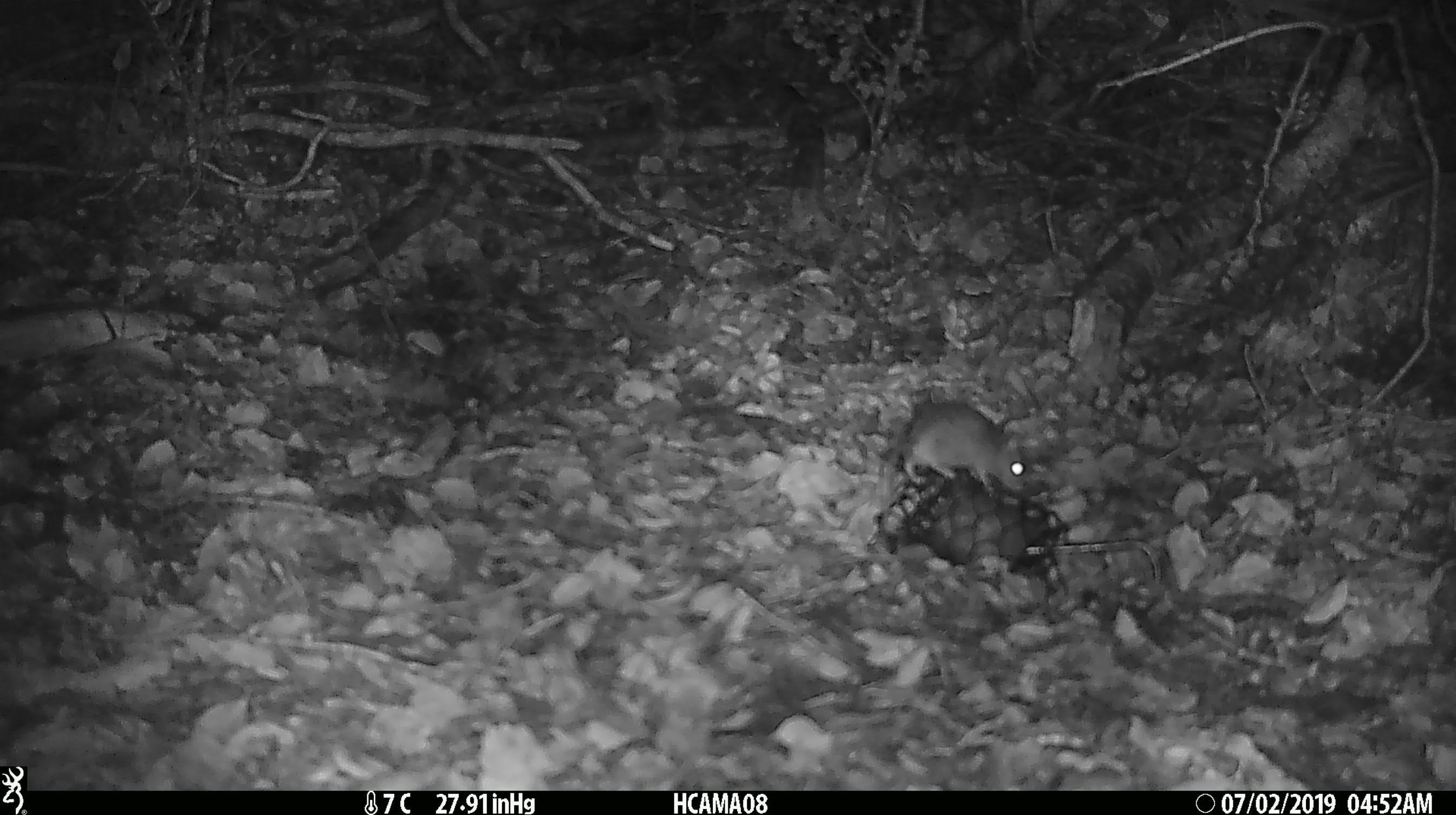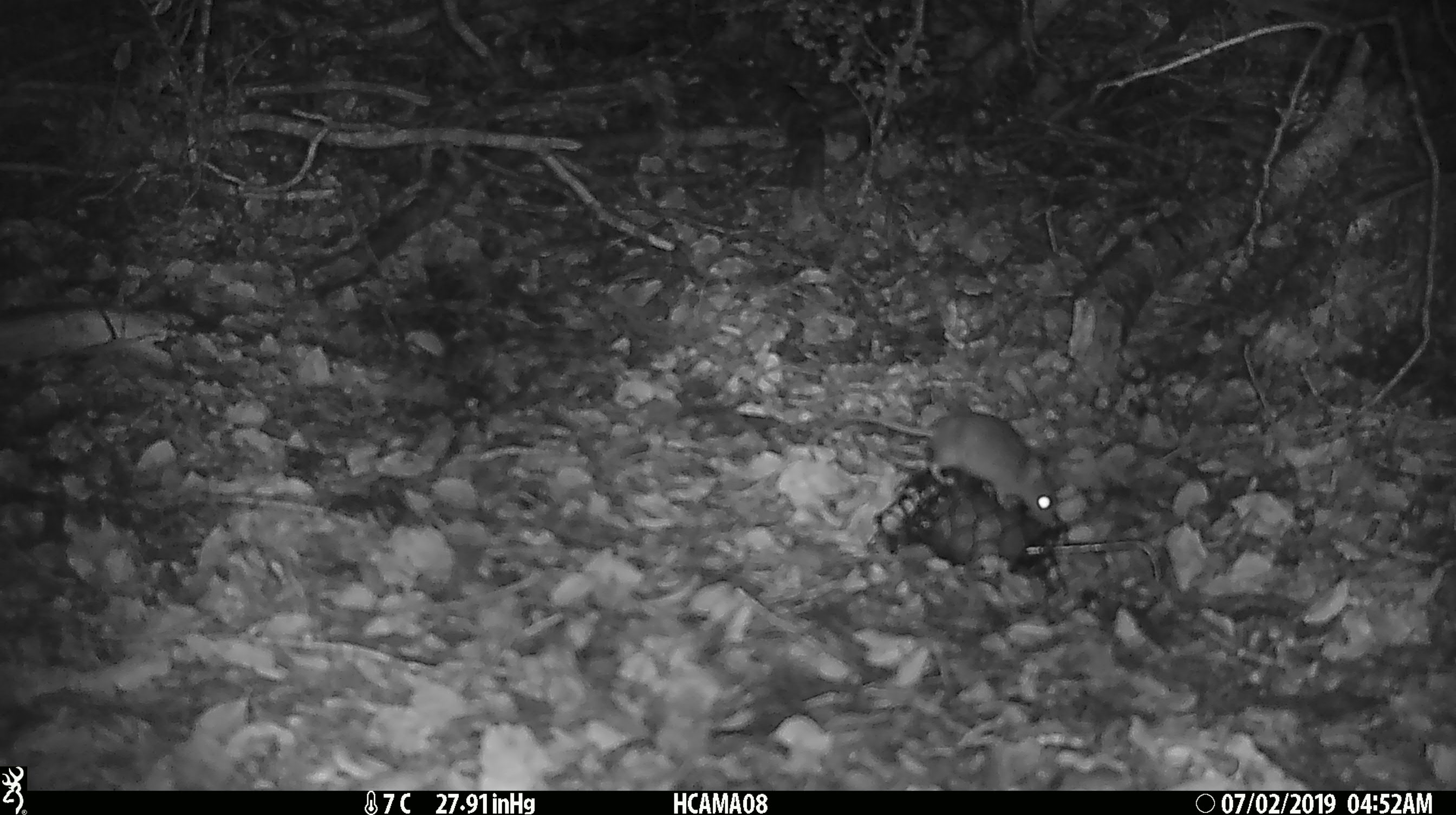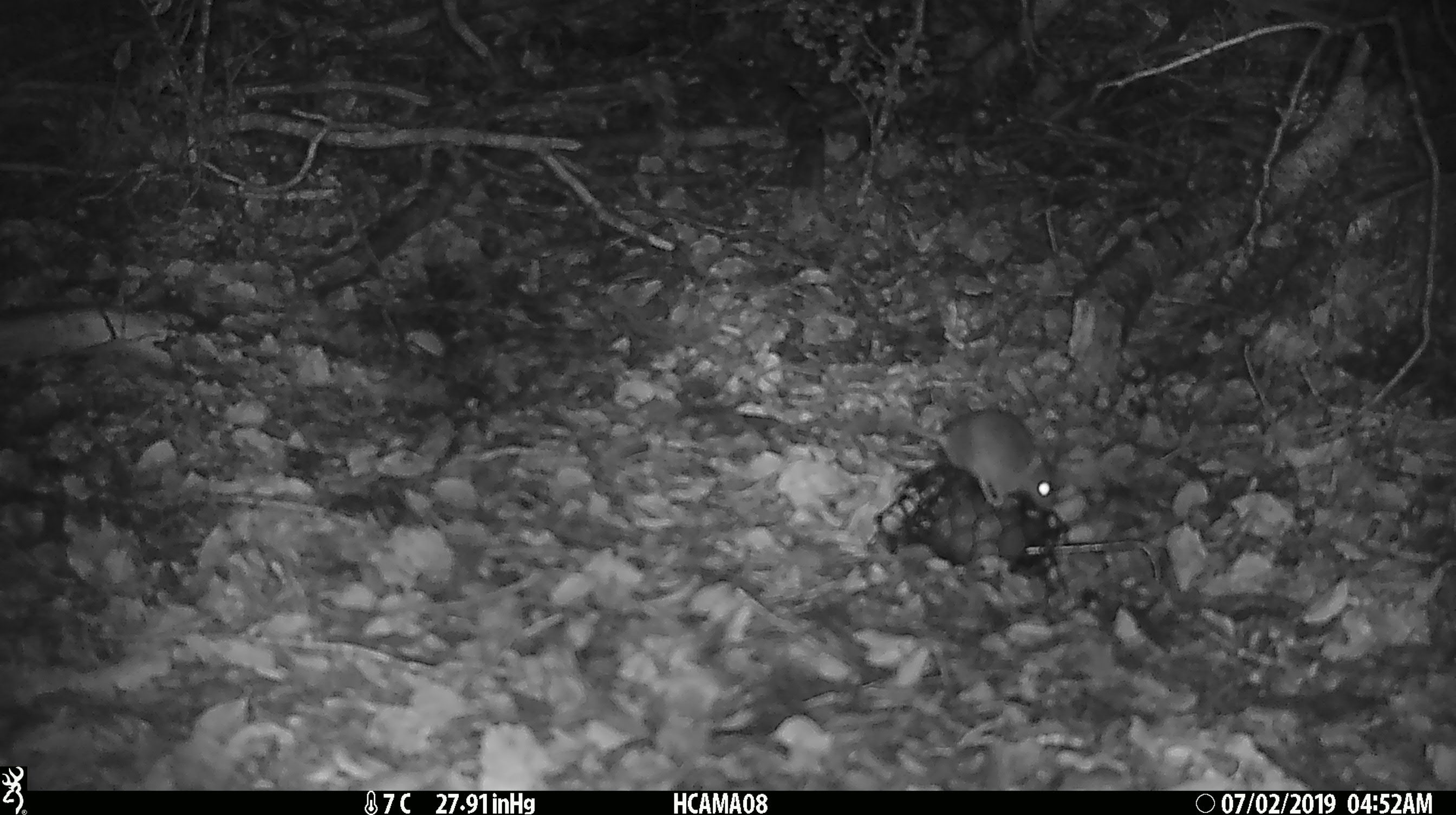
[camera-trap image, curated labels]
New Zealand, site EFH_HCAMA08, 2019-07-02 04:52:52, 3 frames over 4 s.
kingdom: Animalia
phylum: Chordata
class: Mammalia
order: Rodentia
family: Muridae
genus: Mus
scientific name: Mus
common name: mouse